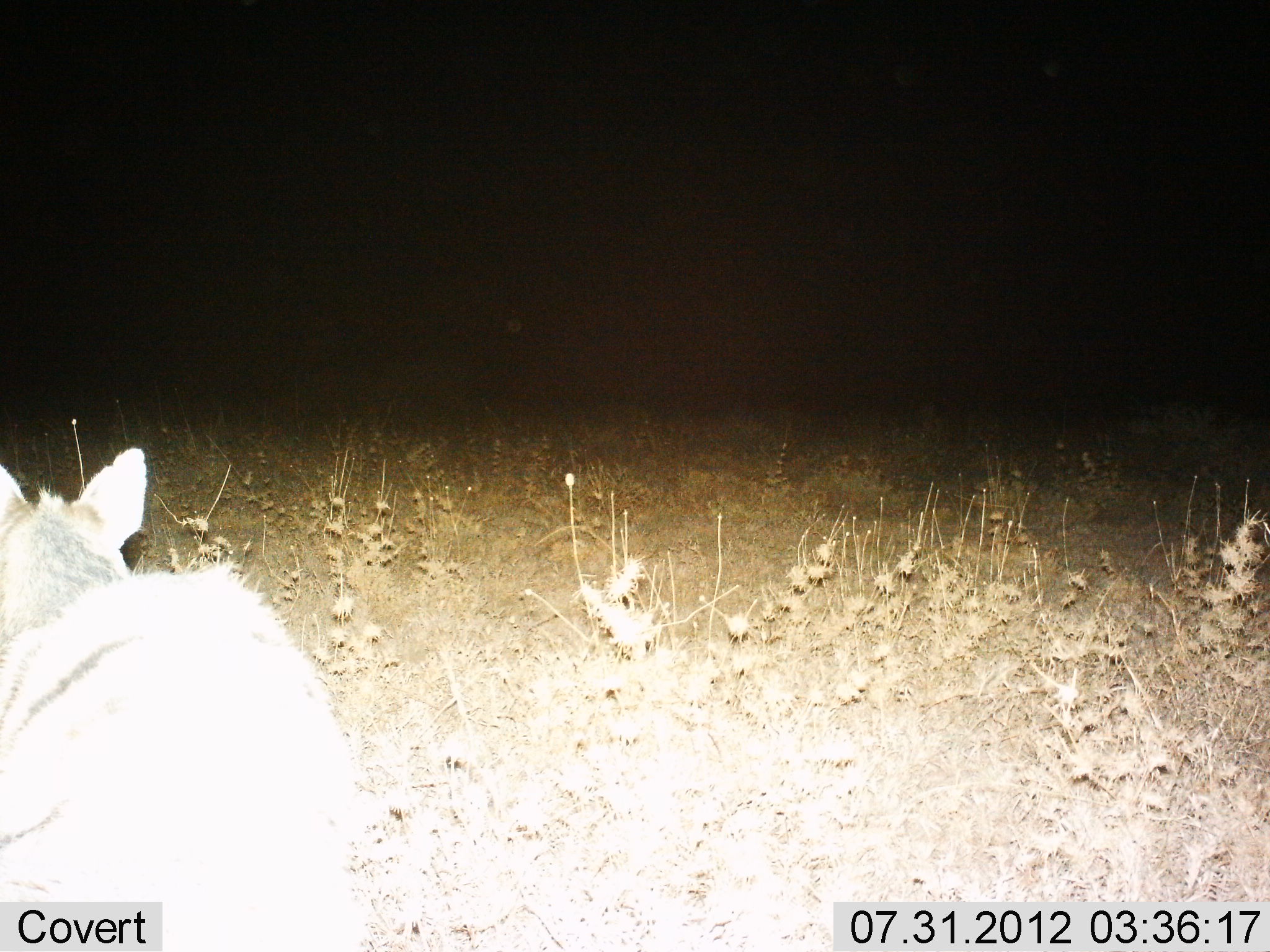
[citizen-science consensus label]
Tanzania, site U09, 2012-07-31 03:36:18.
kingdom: Animalia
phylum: Chordata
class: Mammalia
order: Carnivora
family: Canidae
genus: Lupulella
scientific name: Lupulella mesomelas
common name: black-backed jackal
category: jackal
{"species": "jackal (black-backed jackal) (Lupulella mesomelas)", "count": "1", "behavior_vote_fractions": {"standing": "20%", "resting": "60%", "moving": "20%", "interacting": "0%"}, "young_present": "0%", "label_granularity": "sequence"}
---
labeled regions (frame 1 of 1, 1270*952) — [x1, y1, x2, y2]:
animal: [0, 449, 351, 945]